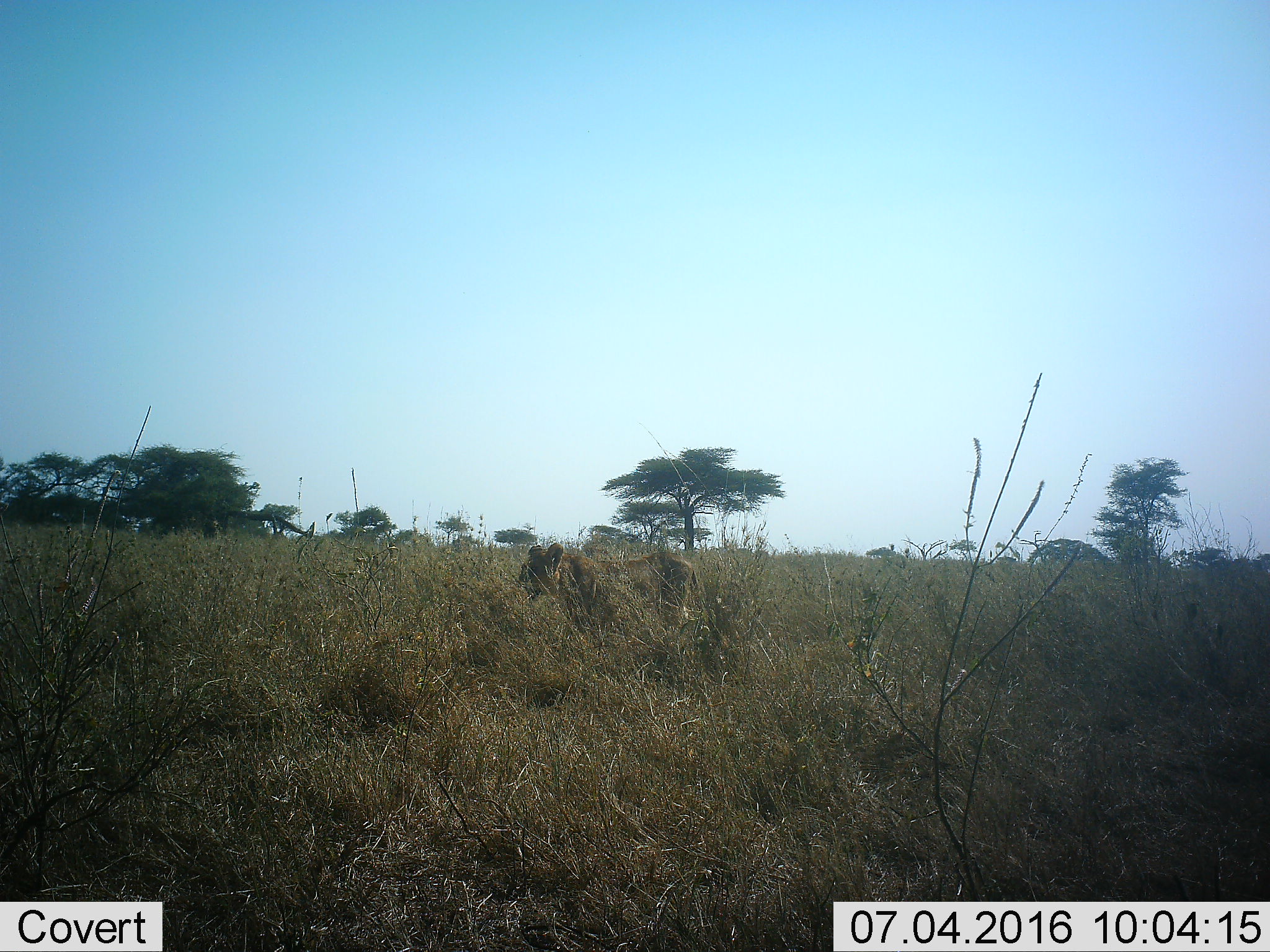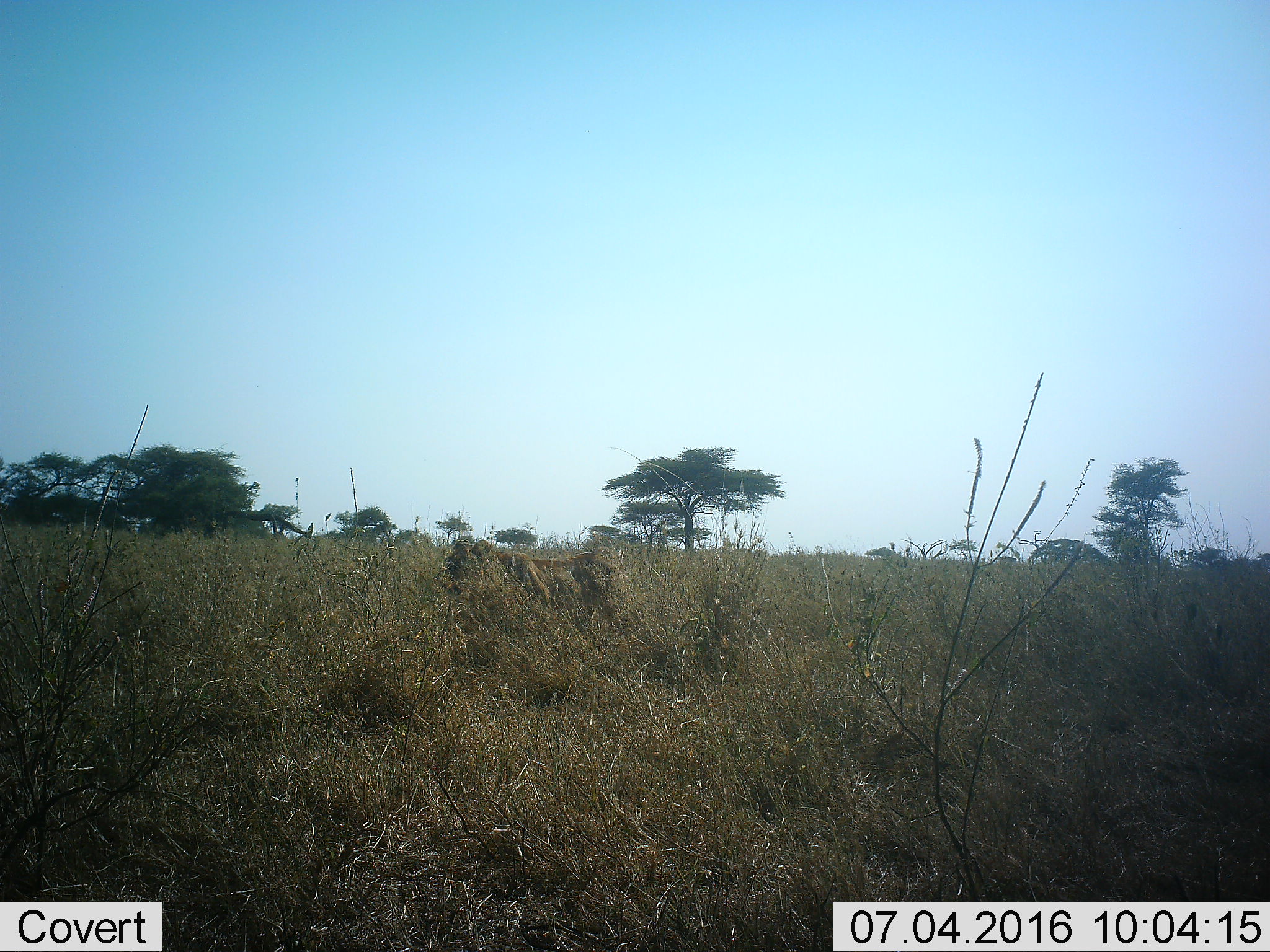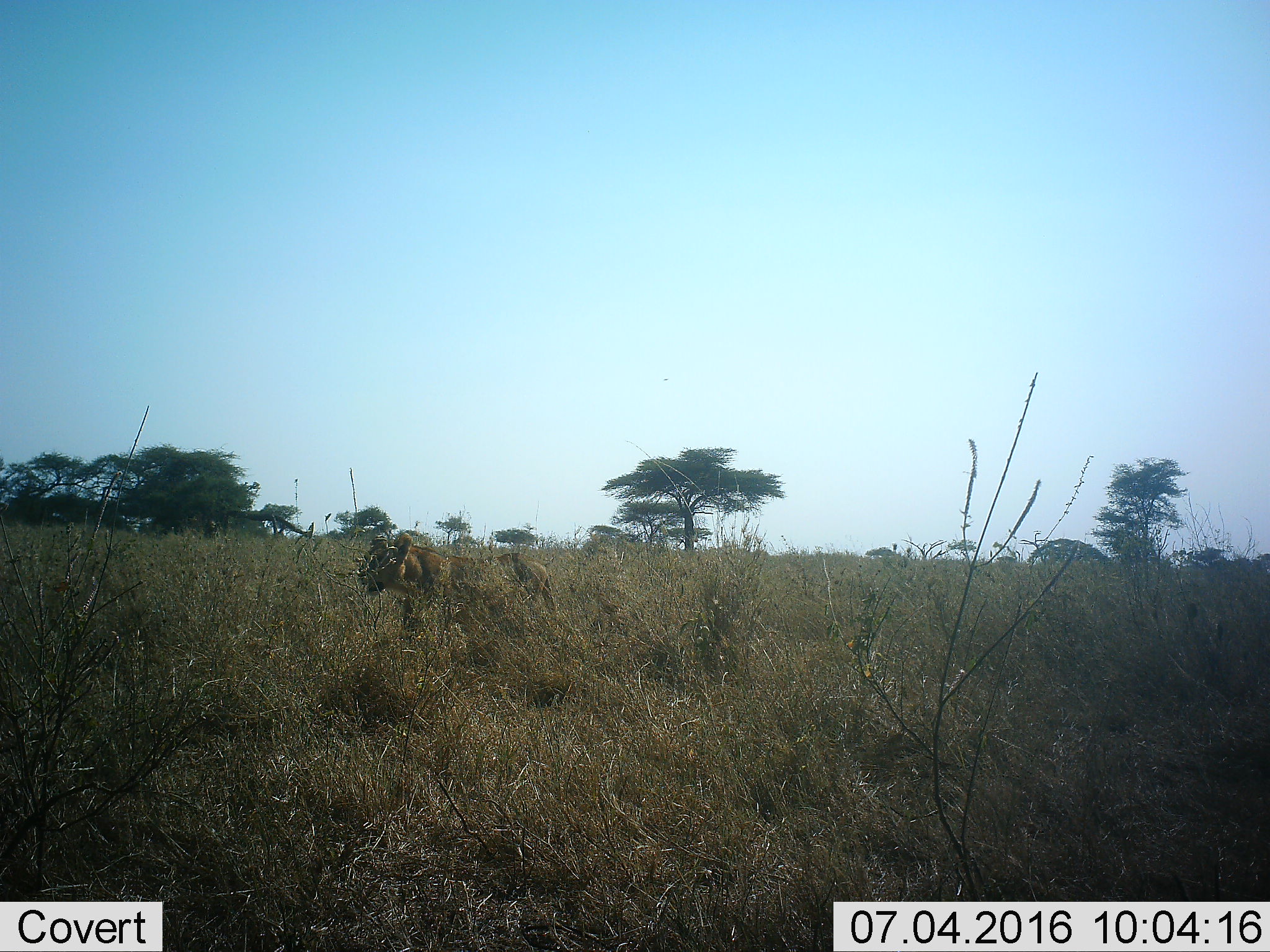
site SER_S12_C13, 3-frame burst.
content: unidentified animal